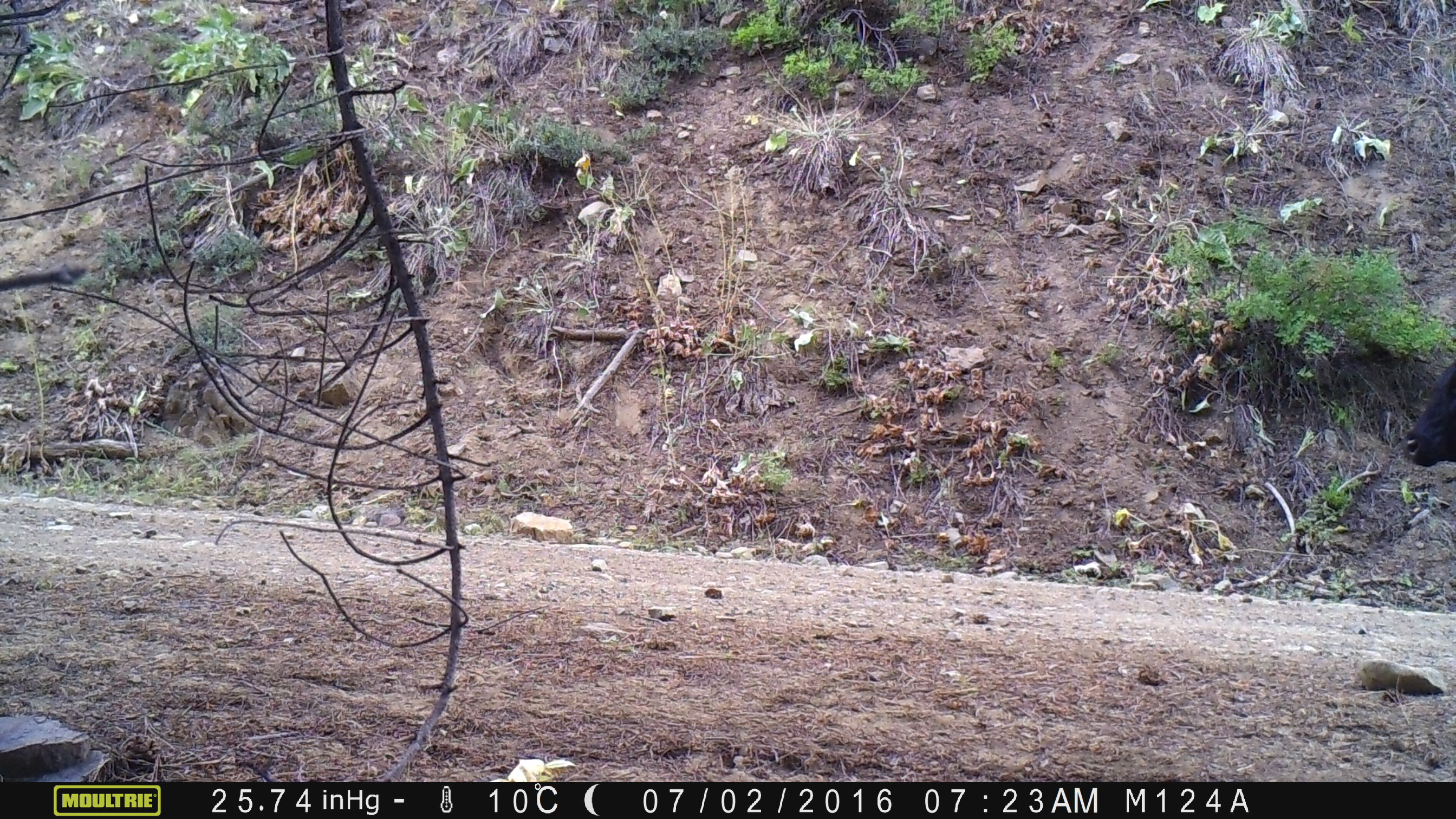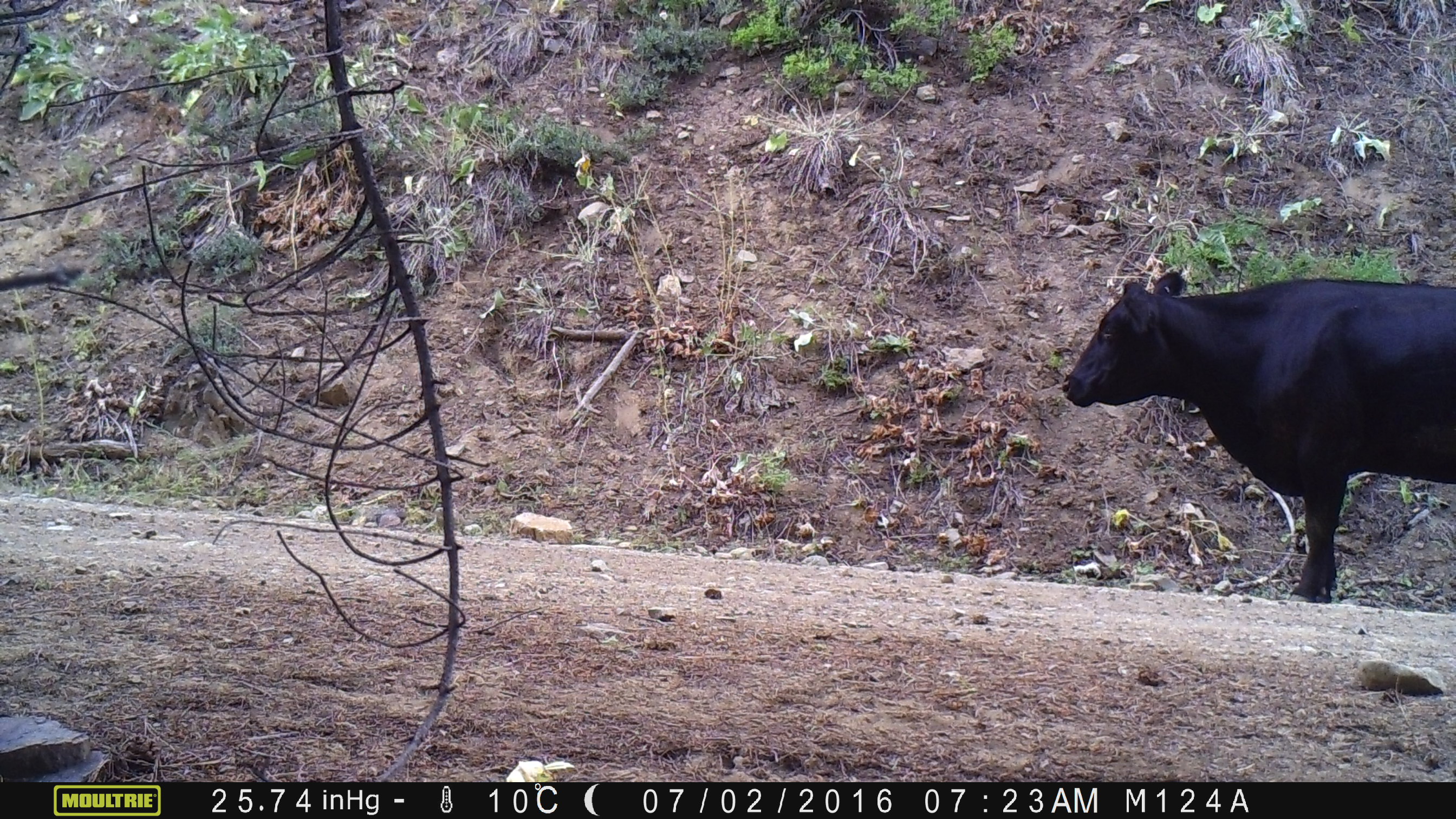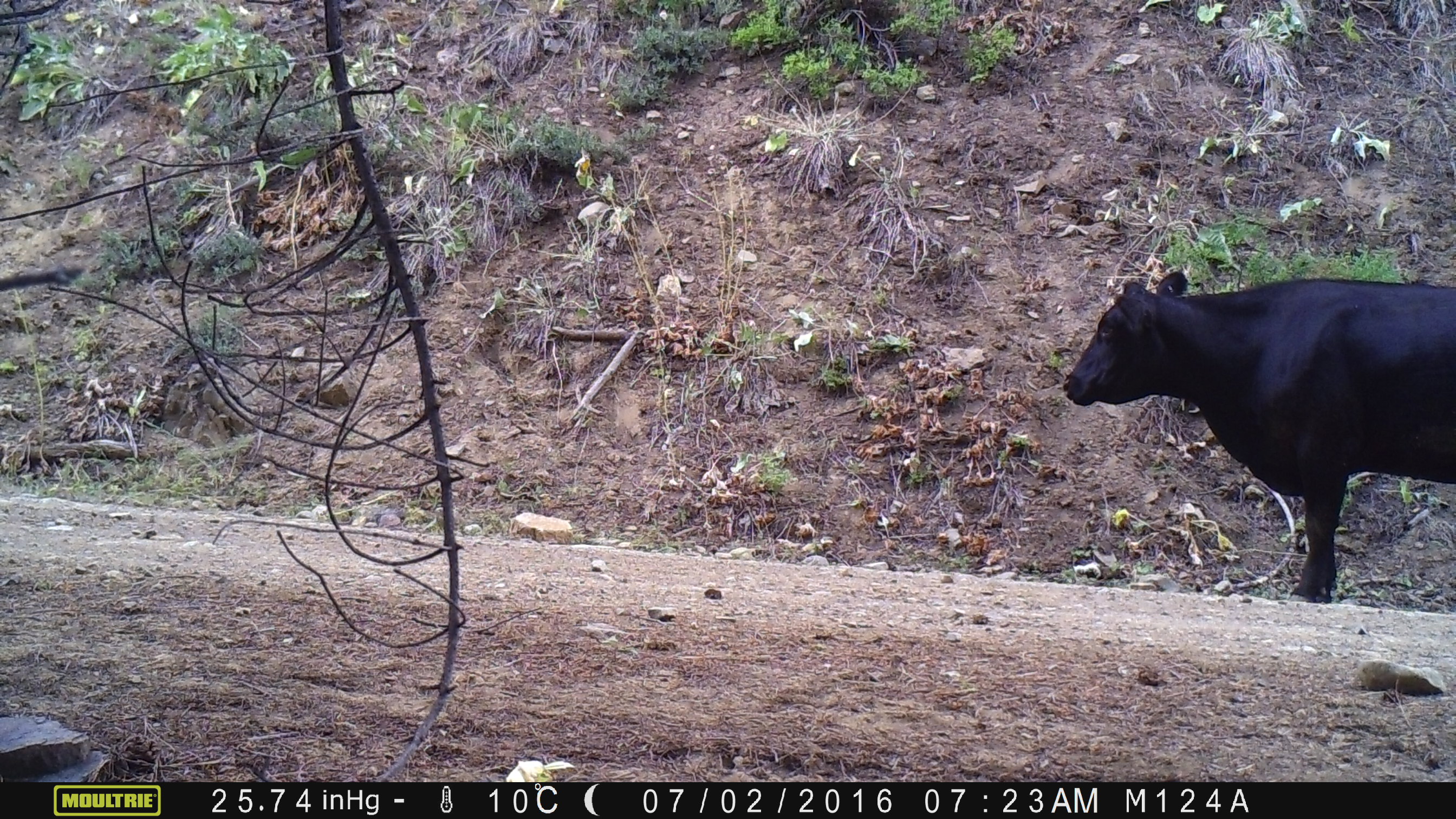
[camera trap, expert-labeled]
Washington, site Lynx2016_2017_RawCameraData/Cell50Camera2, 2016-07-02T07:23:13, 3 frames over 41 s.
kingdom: Animalia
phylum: Chordata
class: Mammalia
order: Artiodactyla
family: Bovidae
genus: Bos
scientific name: Bos taurus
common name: domestic cattle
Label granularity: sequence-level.